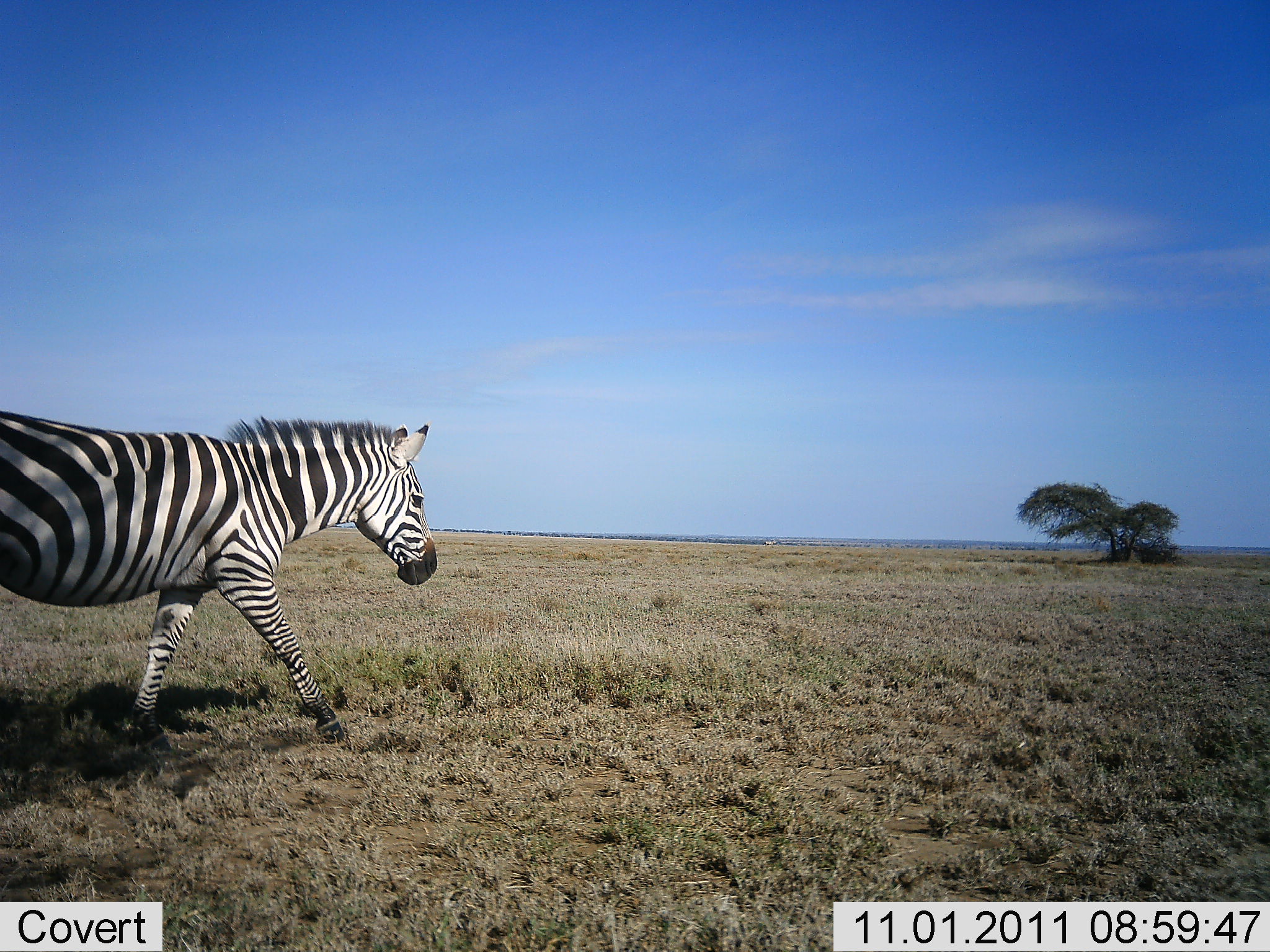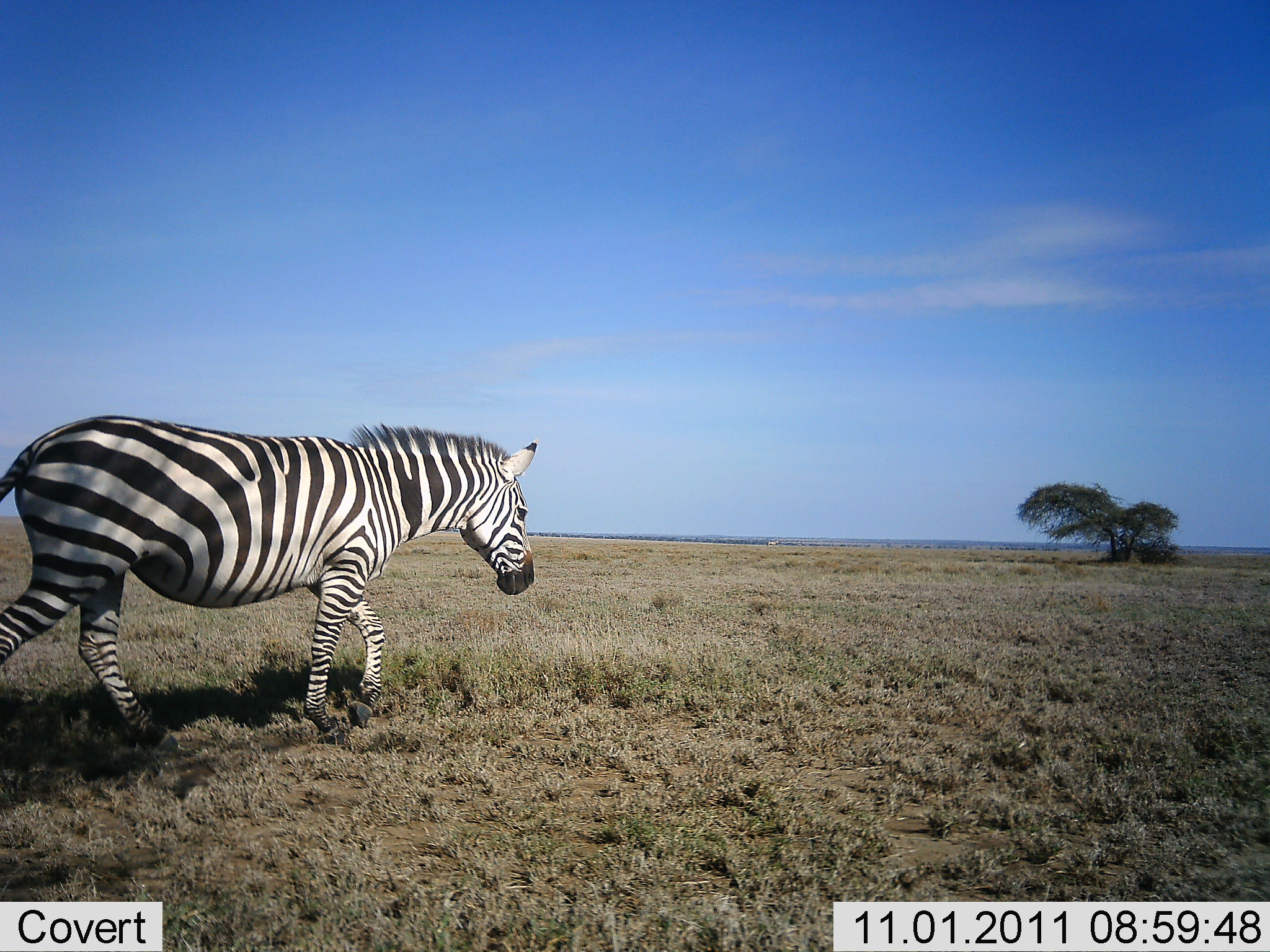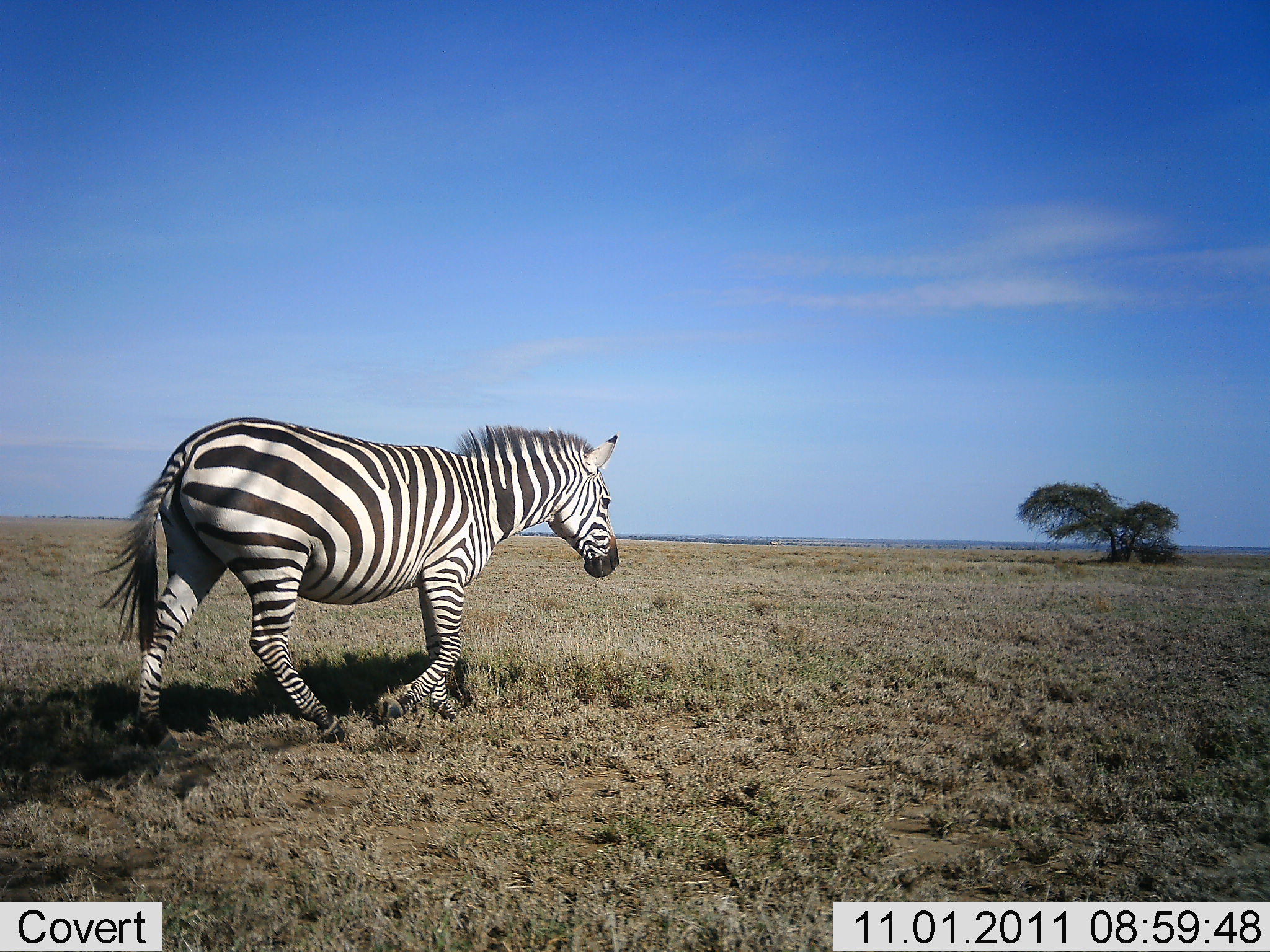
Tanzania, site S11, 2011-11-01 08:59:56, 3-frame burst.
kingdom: Animalia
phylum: Chordata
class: Mammalia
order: Perissodactyla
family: Equidae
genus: Equus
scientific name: Equus quagga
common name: plains zebra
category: zebra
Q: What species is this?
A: Zebra (plains zebra) (Equus quagga).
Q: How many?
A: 1.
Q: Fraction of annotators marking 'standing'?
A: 0%.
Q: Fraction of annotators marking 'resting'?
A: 0%.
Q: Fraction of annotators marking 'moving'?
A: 100%.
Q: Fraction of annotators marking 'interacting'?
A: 0%.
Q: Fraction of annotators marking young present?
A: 0%.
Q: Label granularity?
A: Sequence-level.